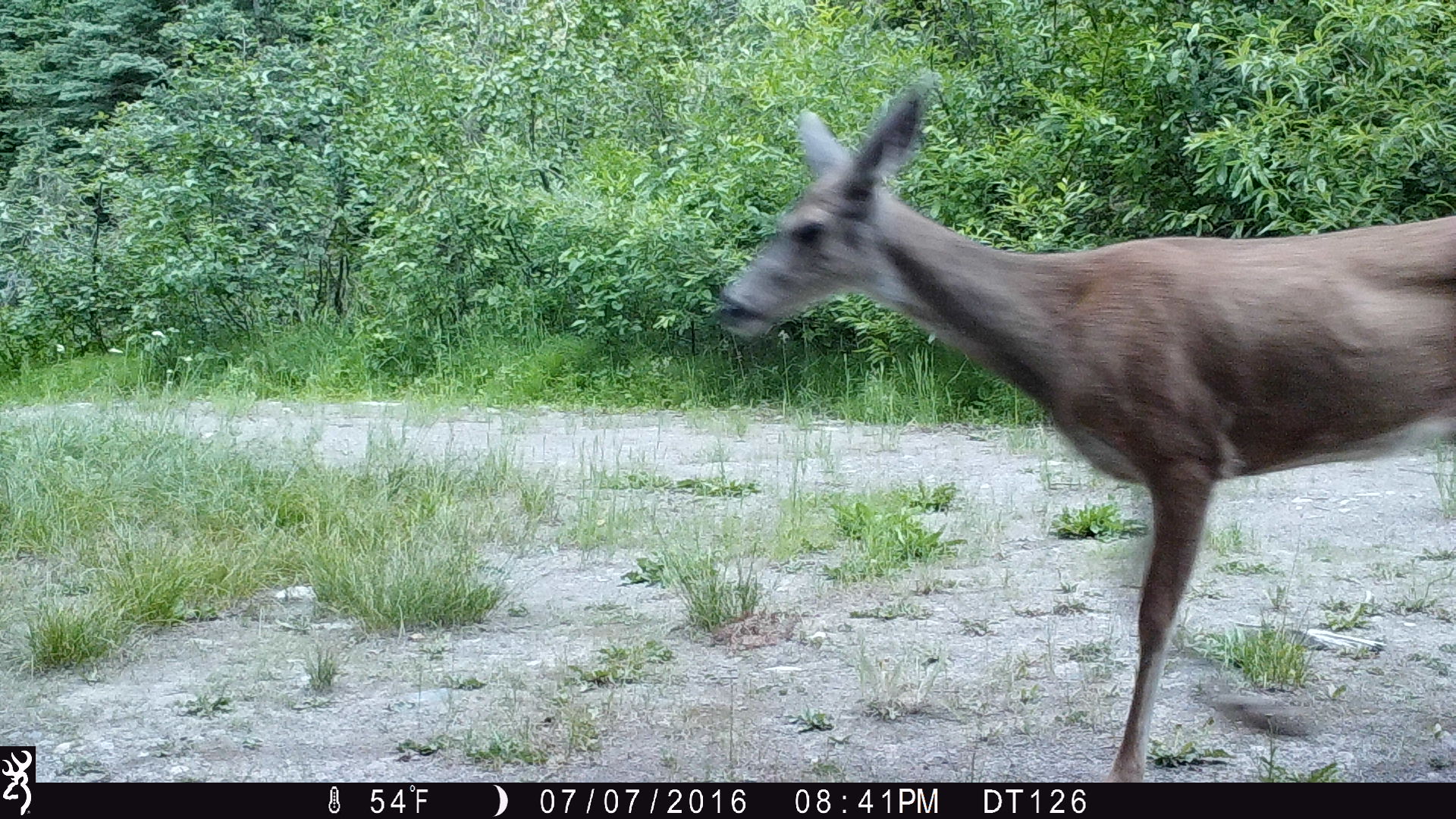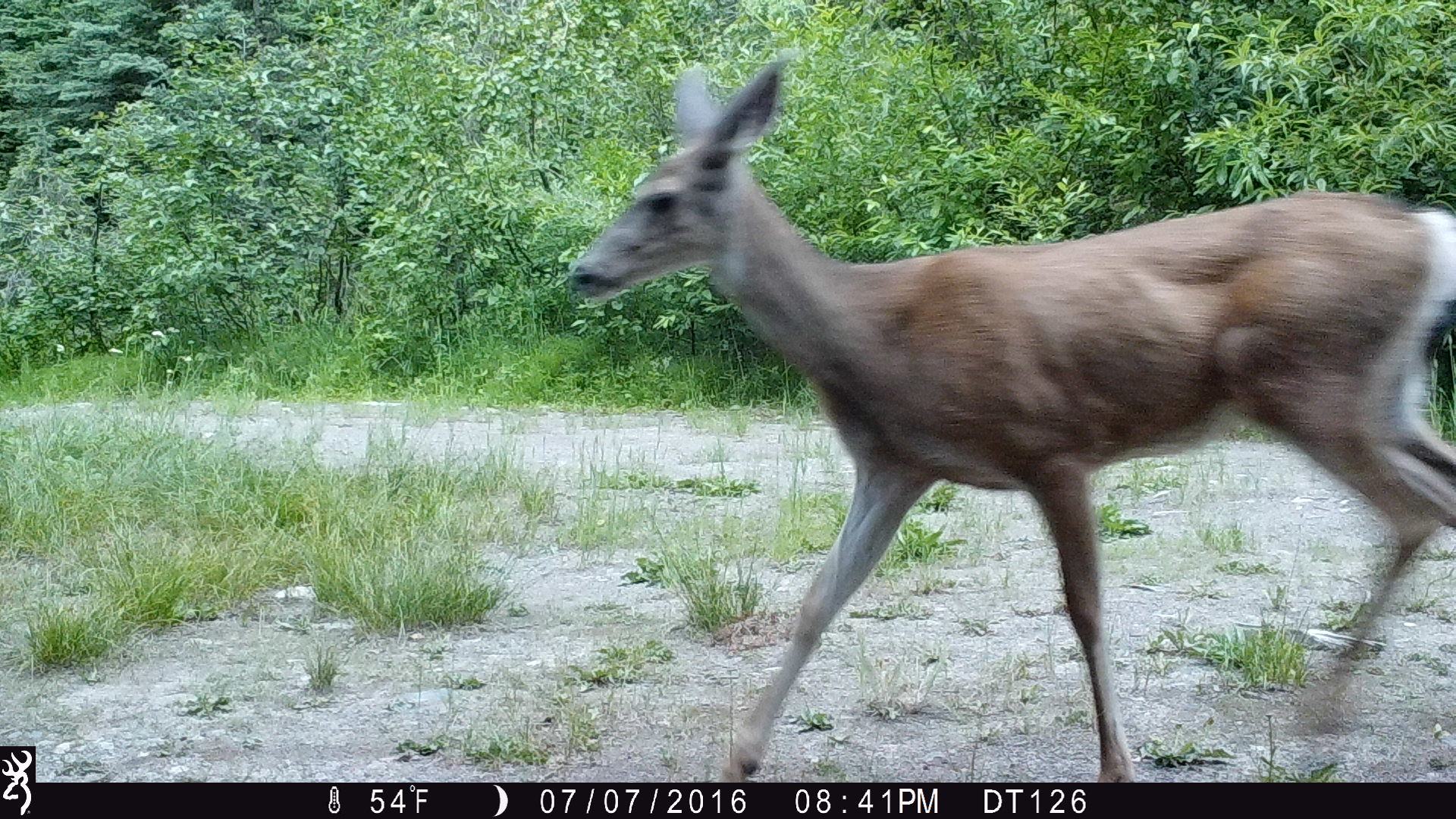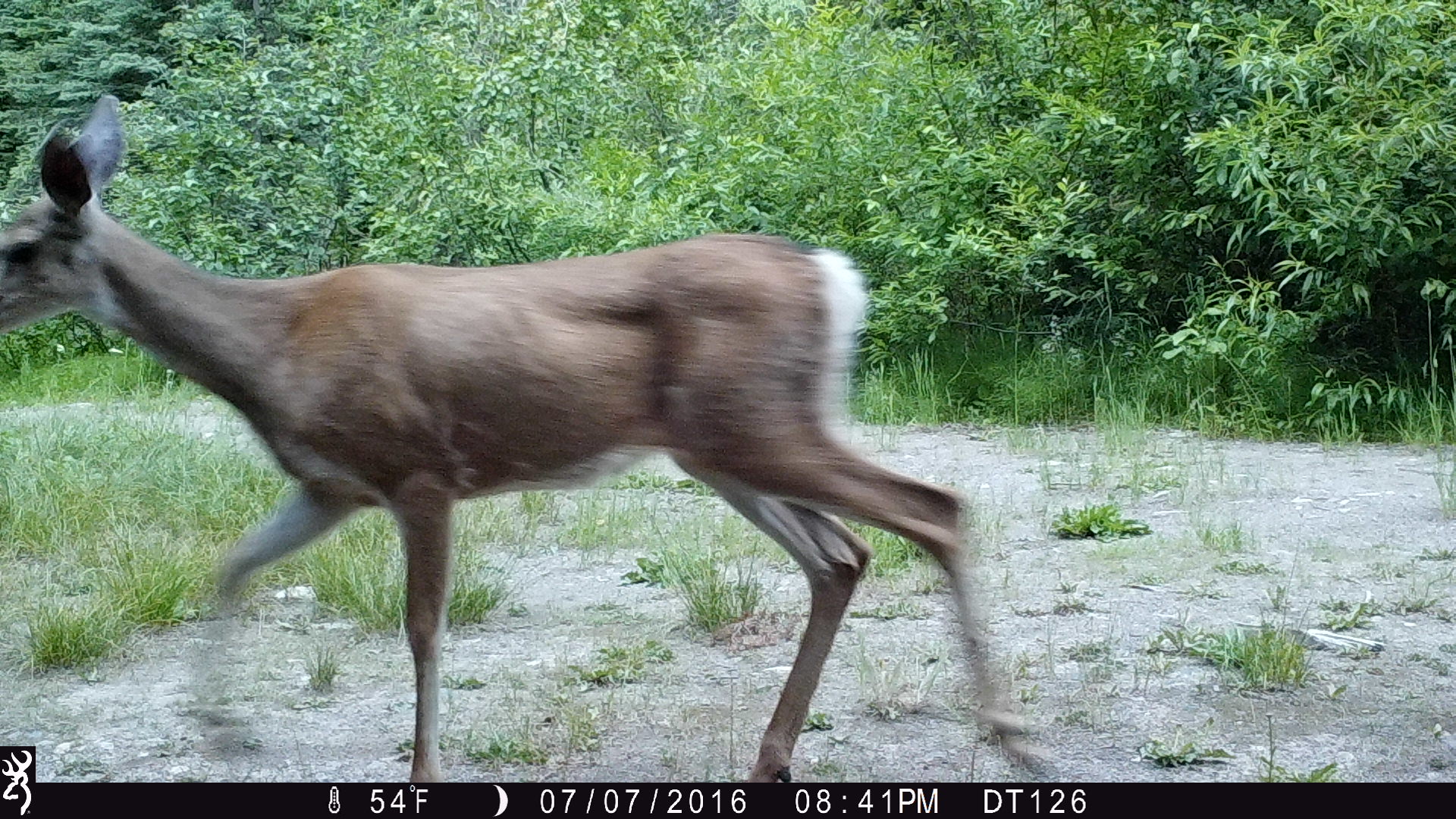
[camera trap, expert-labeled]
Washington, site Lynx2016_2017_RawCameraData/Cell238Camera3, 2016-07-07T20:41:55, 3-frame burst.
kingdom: Animalia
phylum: Chordata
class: Mammalia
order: Artiodactyla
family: Cervidae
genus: Odocoileus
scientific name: Odocoileus hemionus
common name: mule deer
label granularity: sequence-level